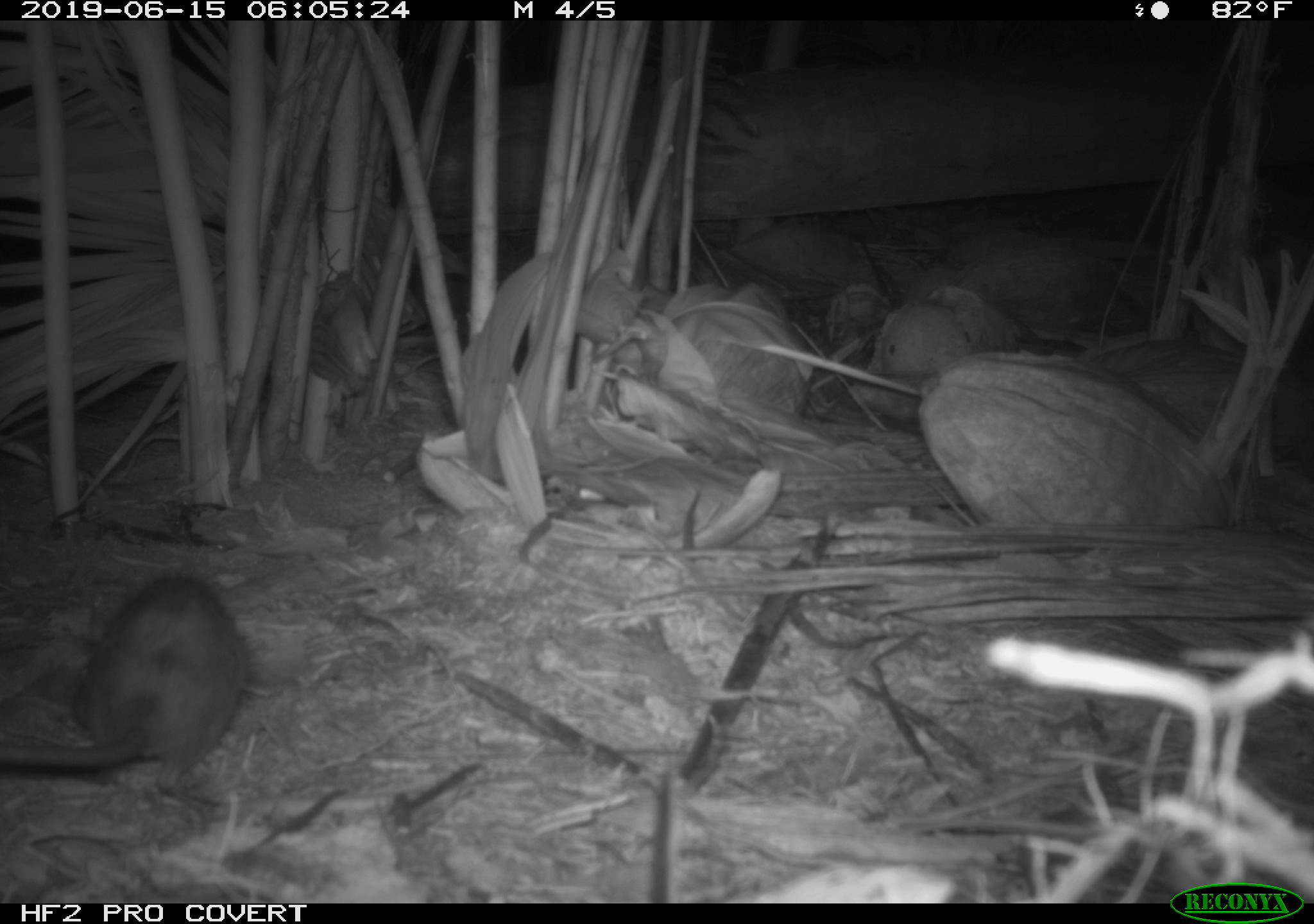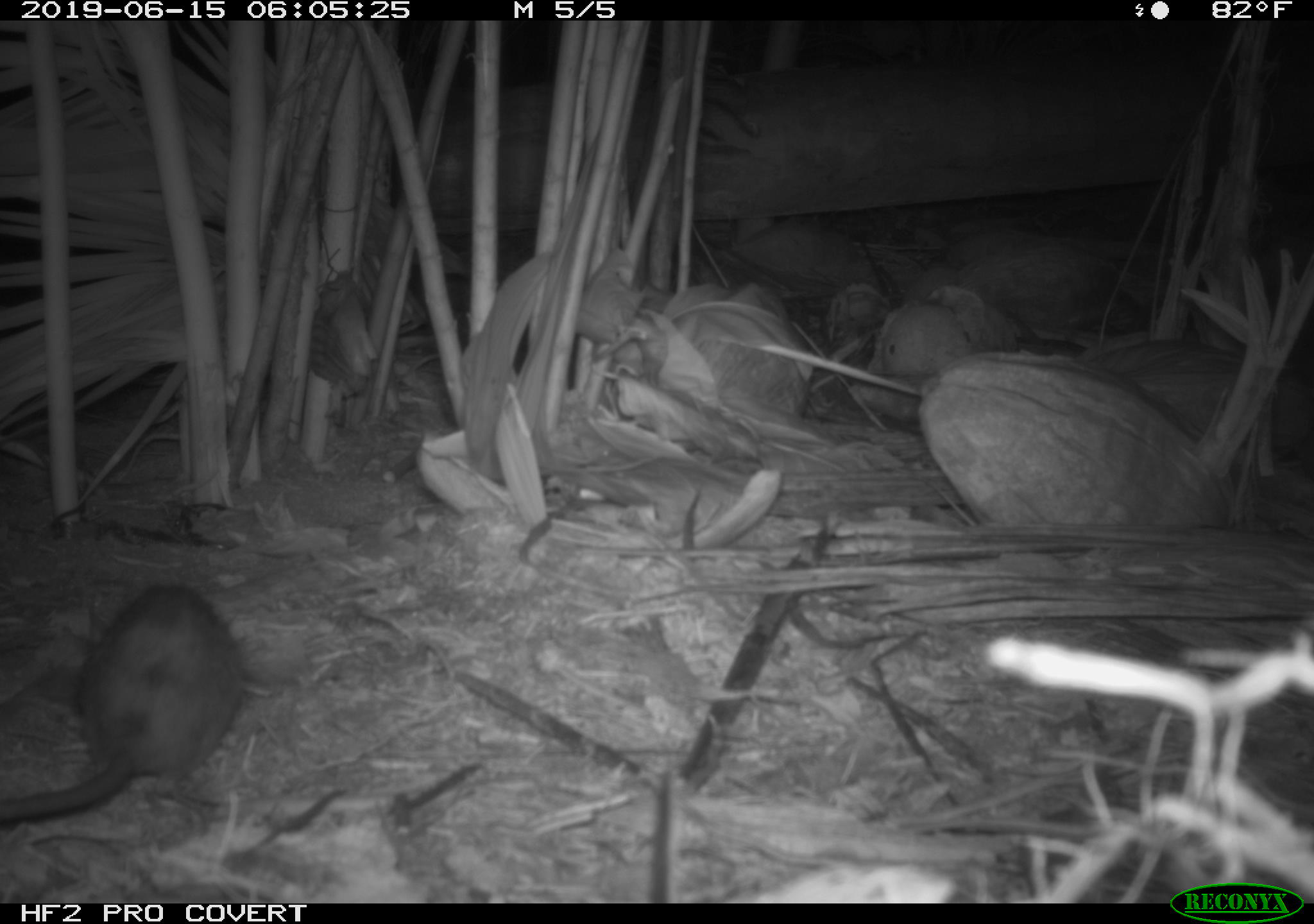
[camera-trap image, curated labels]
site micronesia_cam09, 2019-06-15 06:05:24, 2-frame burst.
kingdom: Animalia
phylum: Chordata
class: Mammalia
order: Rodentia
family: Muridae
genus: Rattus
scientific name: Rattus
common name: rat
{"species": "rat (Rattus)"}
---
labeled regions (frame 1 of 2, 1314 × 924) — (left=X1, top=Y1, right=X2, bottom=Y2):
rat: (left=1, top=568, right=250, bottom=794)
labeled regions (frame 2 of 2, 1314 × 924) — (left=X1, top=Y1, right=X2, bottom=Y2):
rat: (left=0, top=579, right=248, bottom=828)